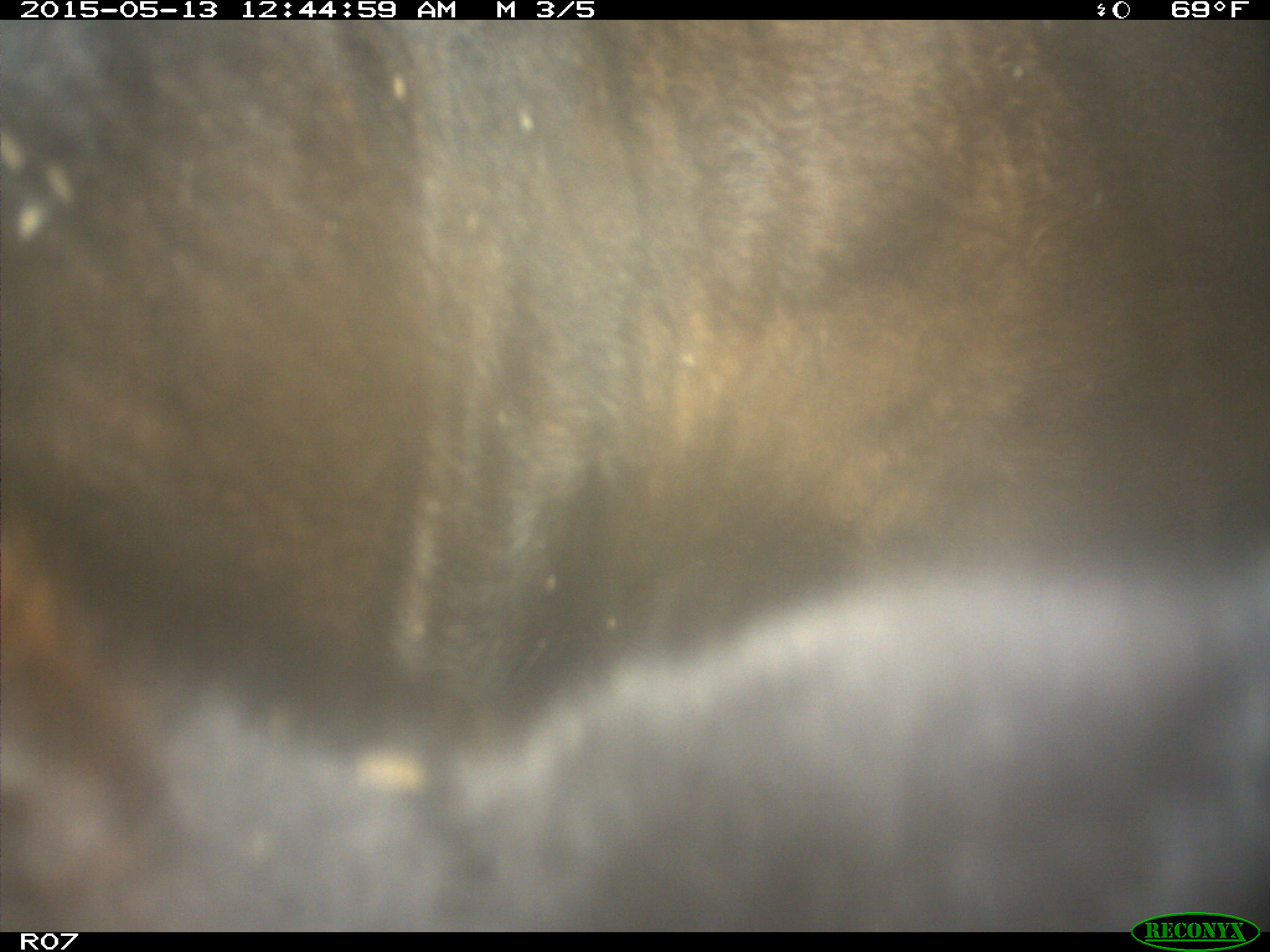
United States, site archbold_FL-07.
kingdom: Animalia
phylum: Chordata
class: Mammalia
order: Artiodactyla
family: Bovidae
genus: Bos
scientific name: Bos taurus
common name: domestic cow